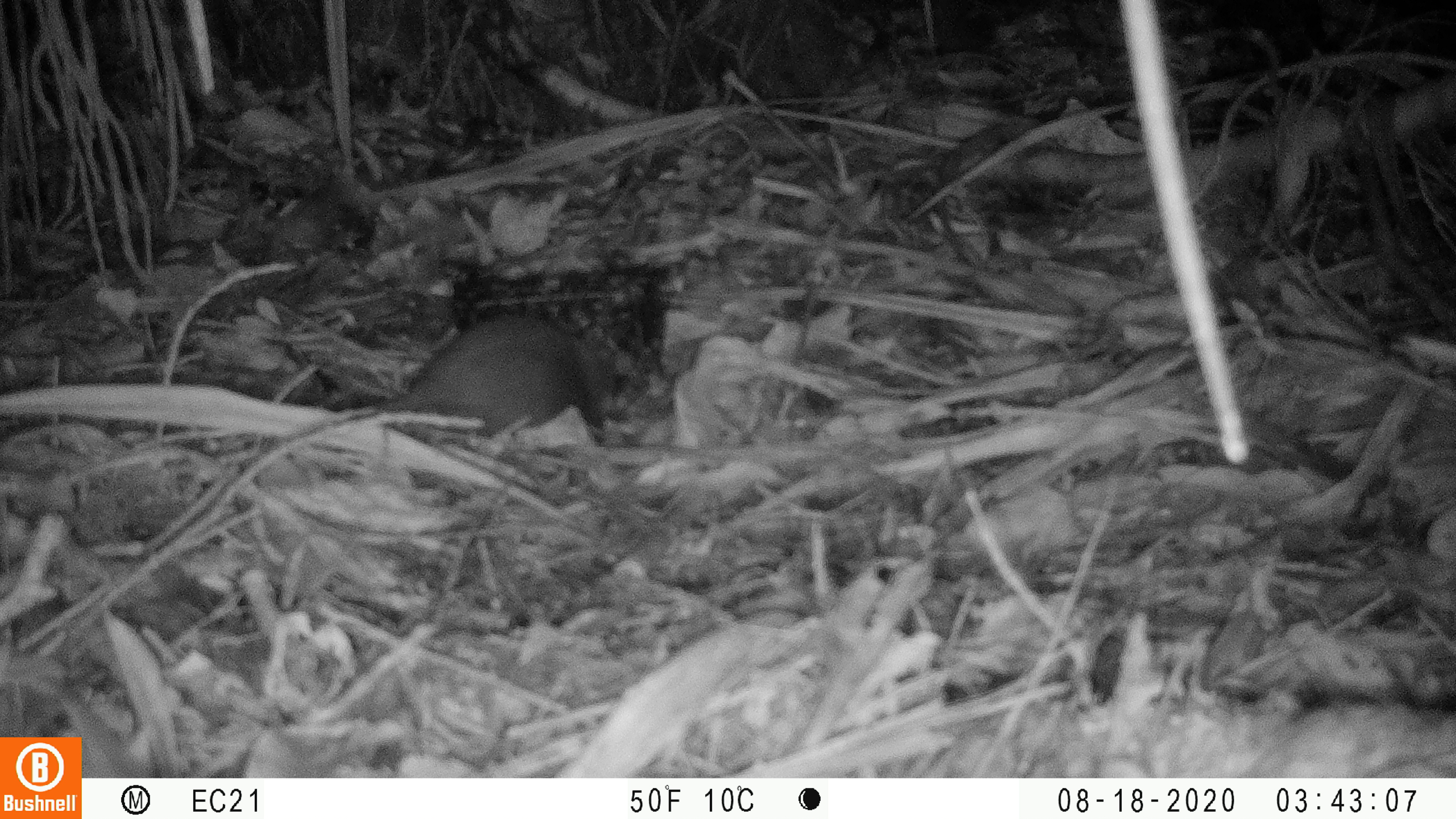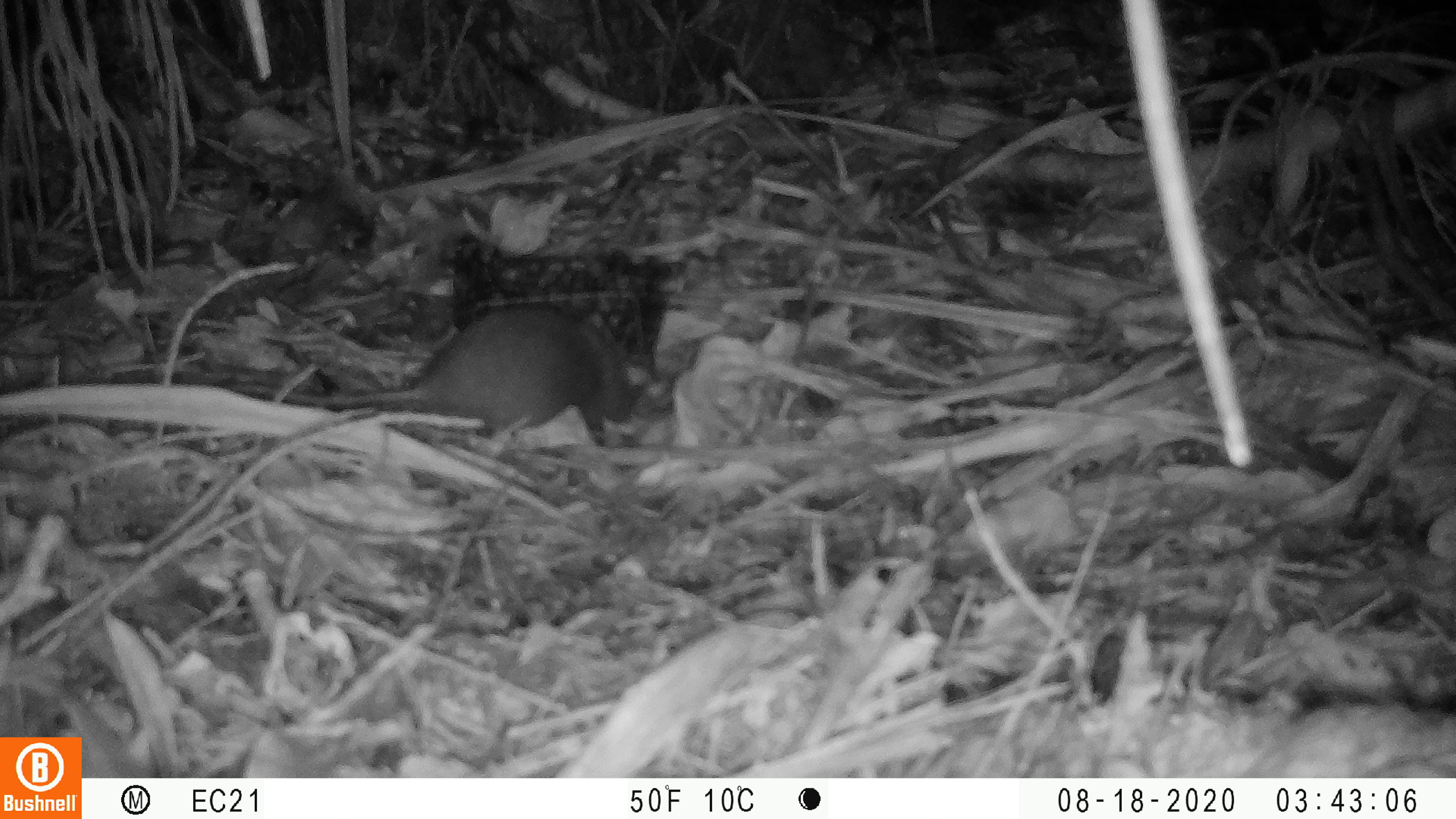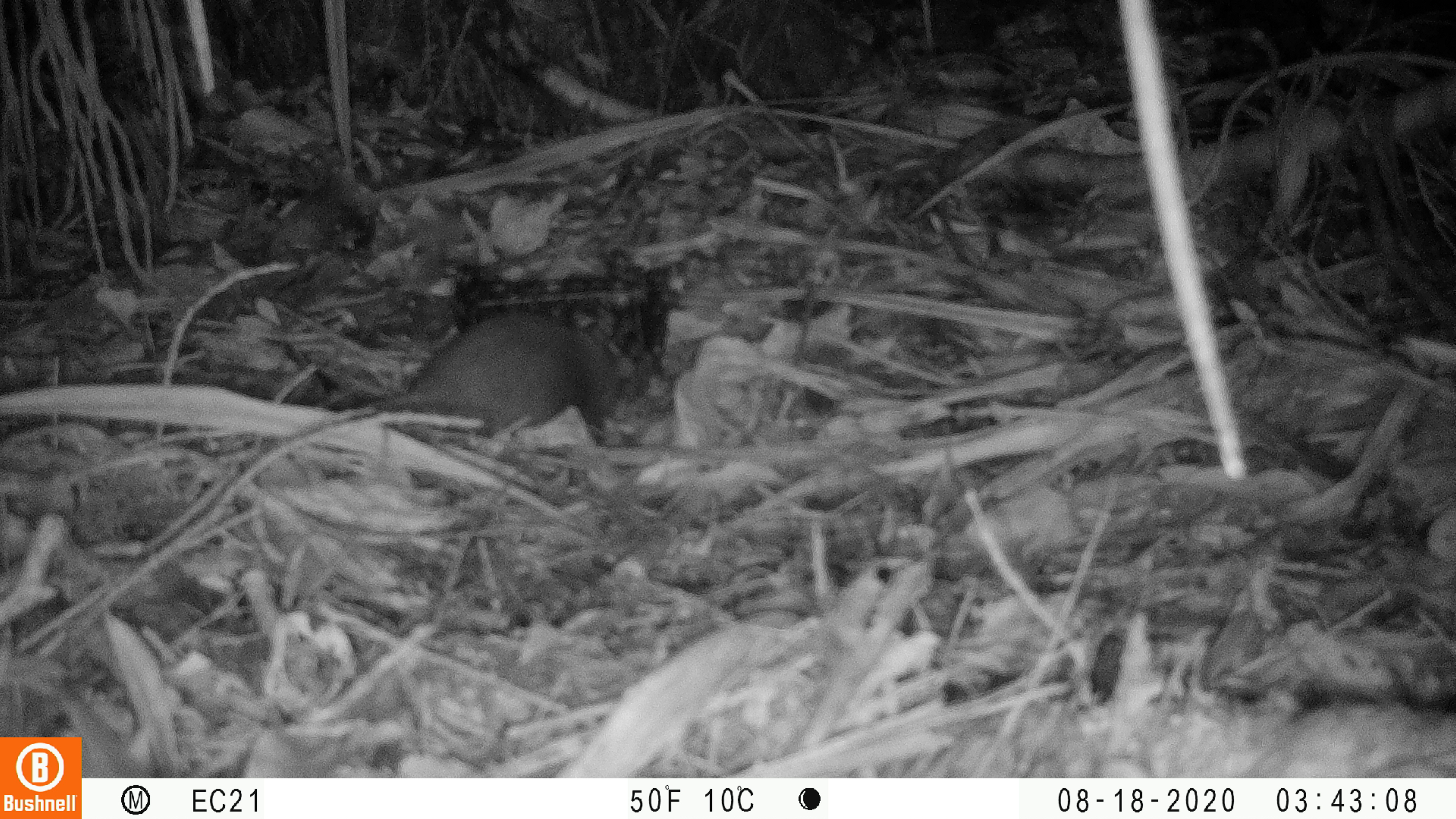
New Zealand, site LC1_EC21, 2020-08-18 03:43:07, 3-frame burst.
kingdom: Animalia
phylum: Chordata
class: Mammalia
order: Rodentia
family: Muridae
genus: Rattus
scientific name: Rattus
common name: rat